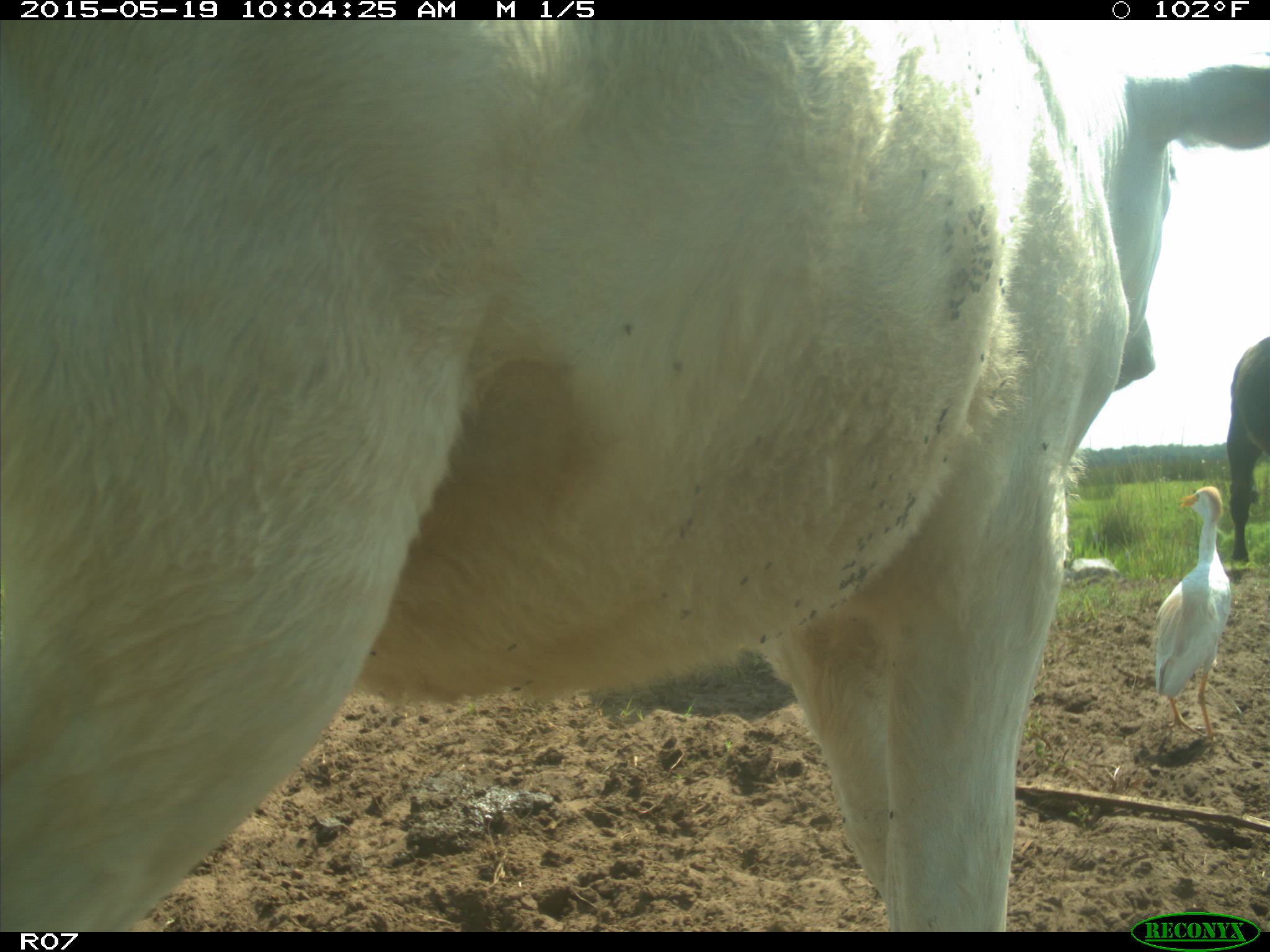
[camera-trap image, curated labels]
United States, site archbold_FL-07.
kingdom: Animalia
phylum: Chordata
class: Mammalia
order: Artiodactyla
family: Bovidae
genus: Bos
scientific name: Bos taurus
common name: domestic cow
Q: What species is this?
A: Bos taurus (domestic cow).